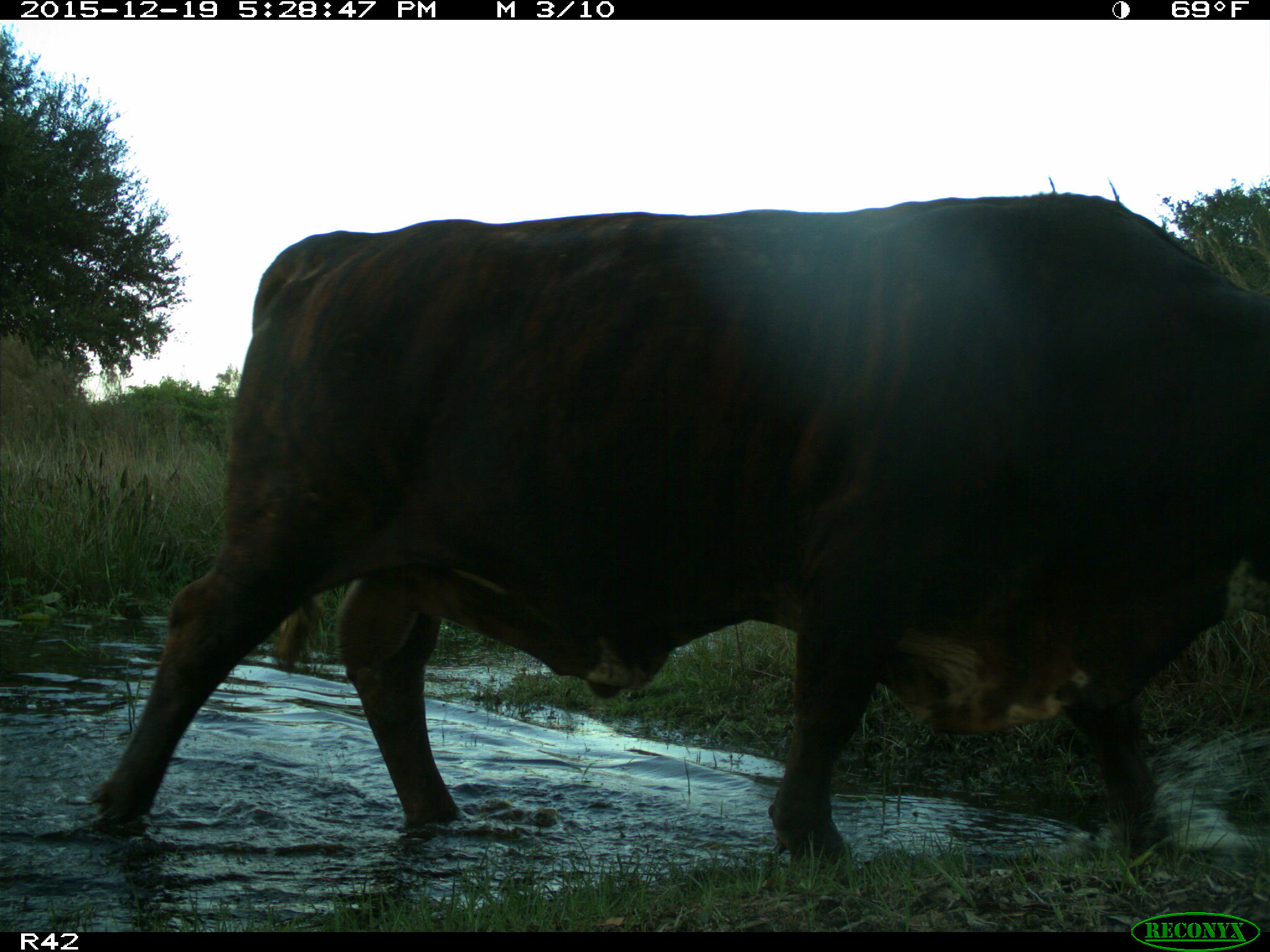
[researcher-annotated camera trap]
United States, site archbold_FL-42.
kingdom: Animalia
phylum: Chordata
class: Mammalia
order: Artiodactyla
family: Bovidae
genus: Bos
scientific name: Bos taurus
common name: domestic cow